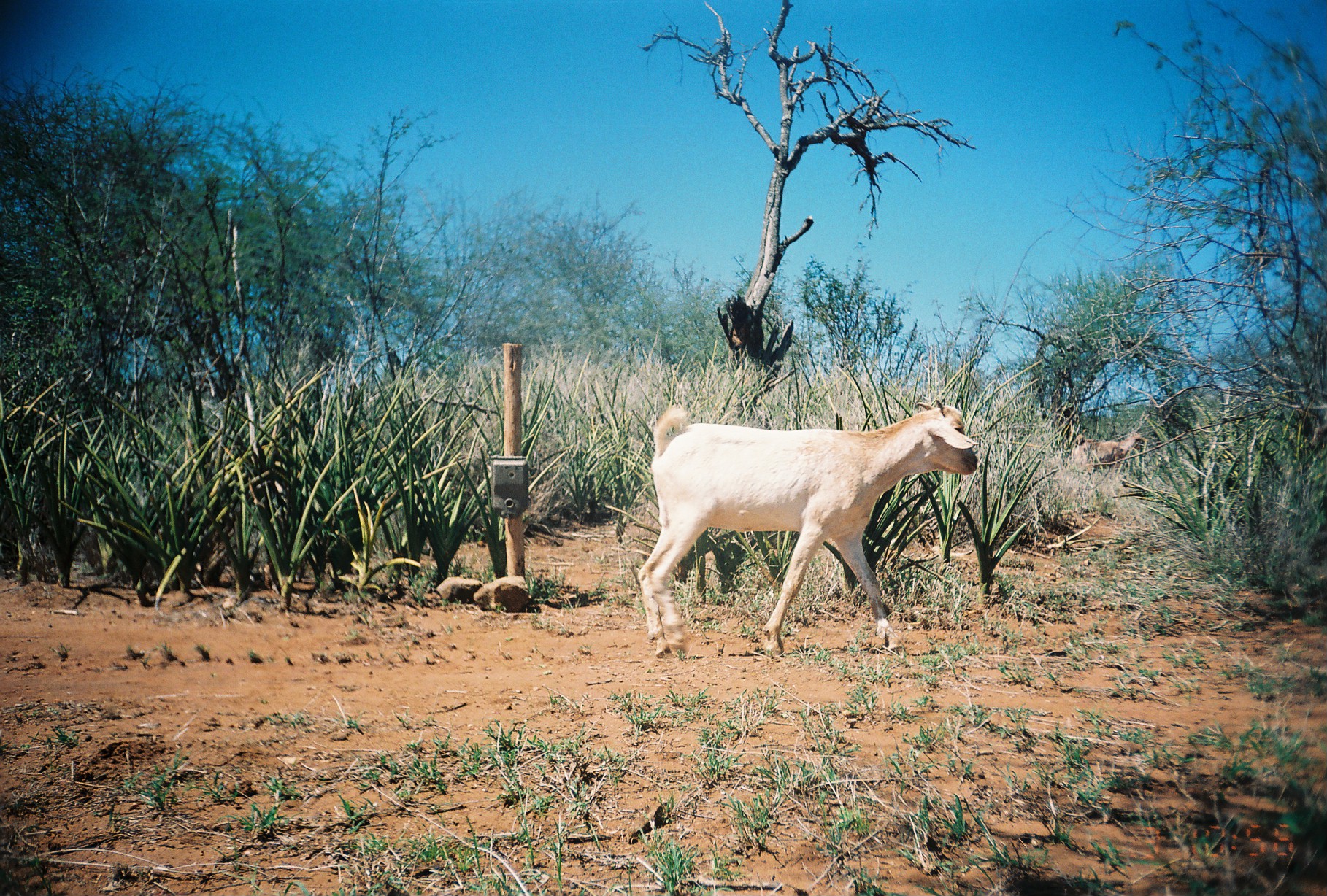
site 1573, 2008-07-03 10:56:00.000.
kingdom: Animalia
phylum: Chordata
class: Mammalia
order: Artiodactyla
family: Bovidae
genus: Capra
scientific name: Capra aegagrus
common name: wild goat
Capra aegagrus (wild goat), count 2.